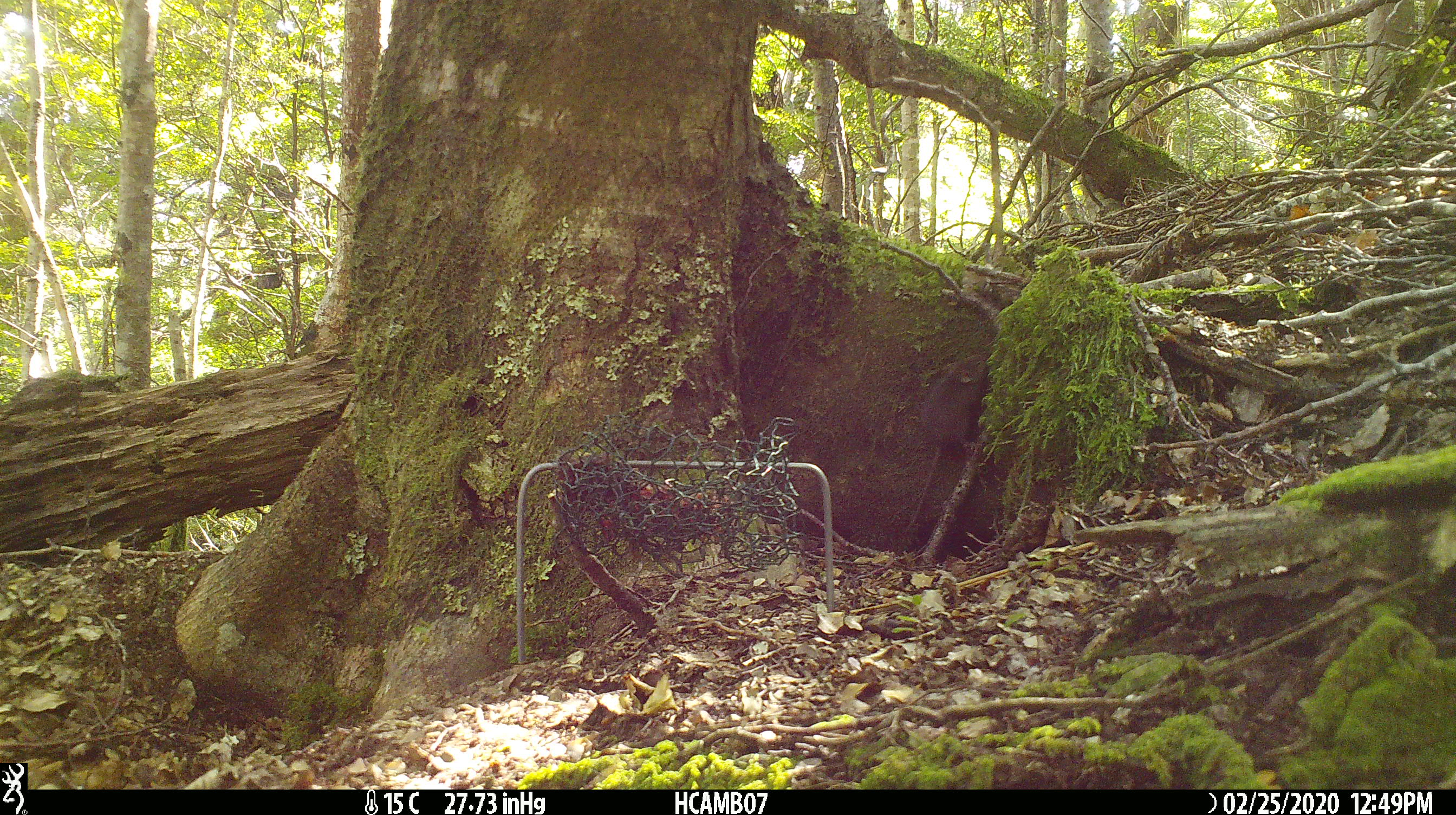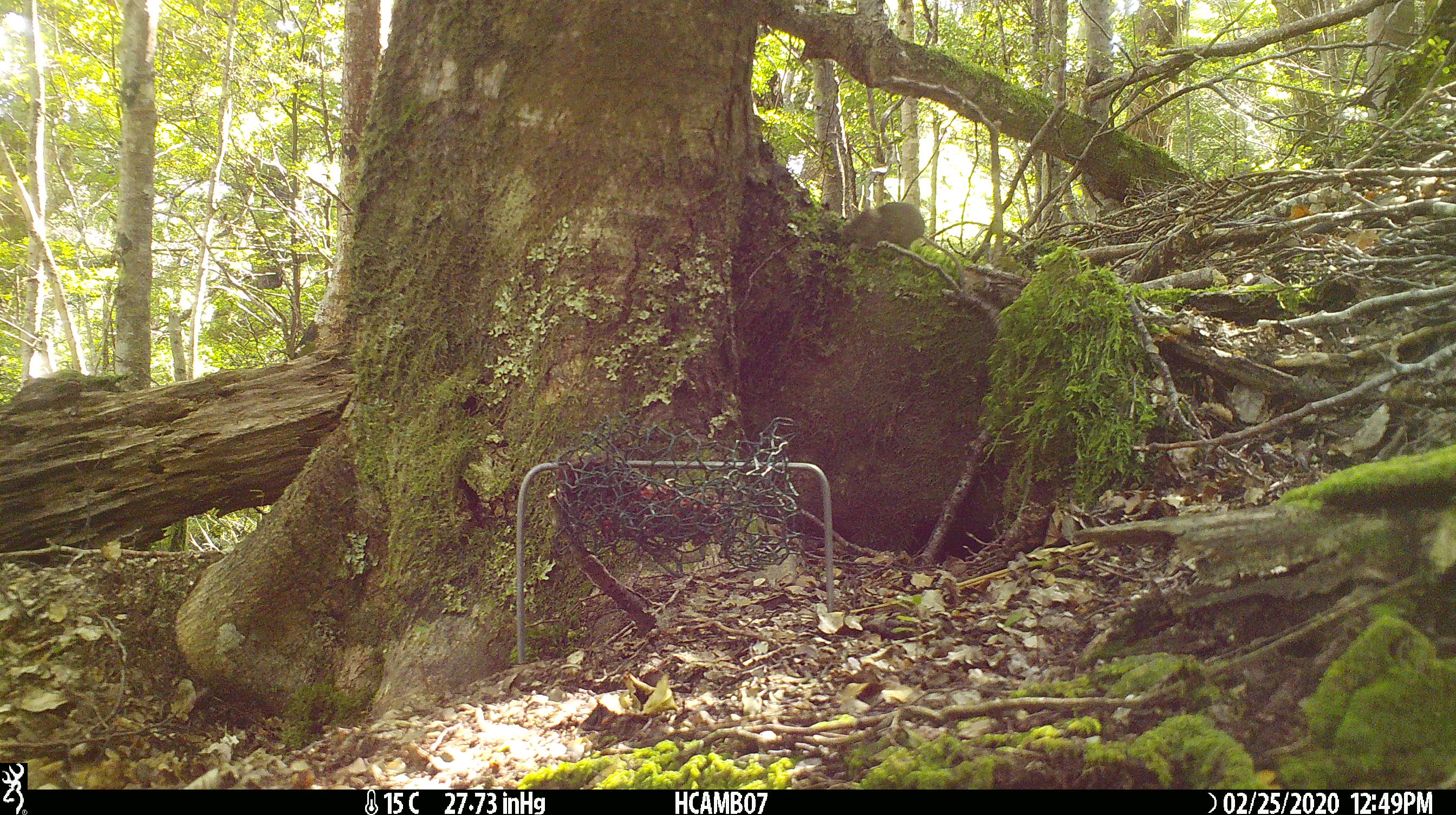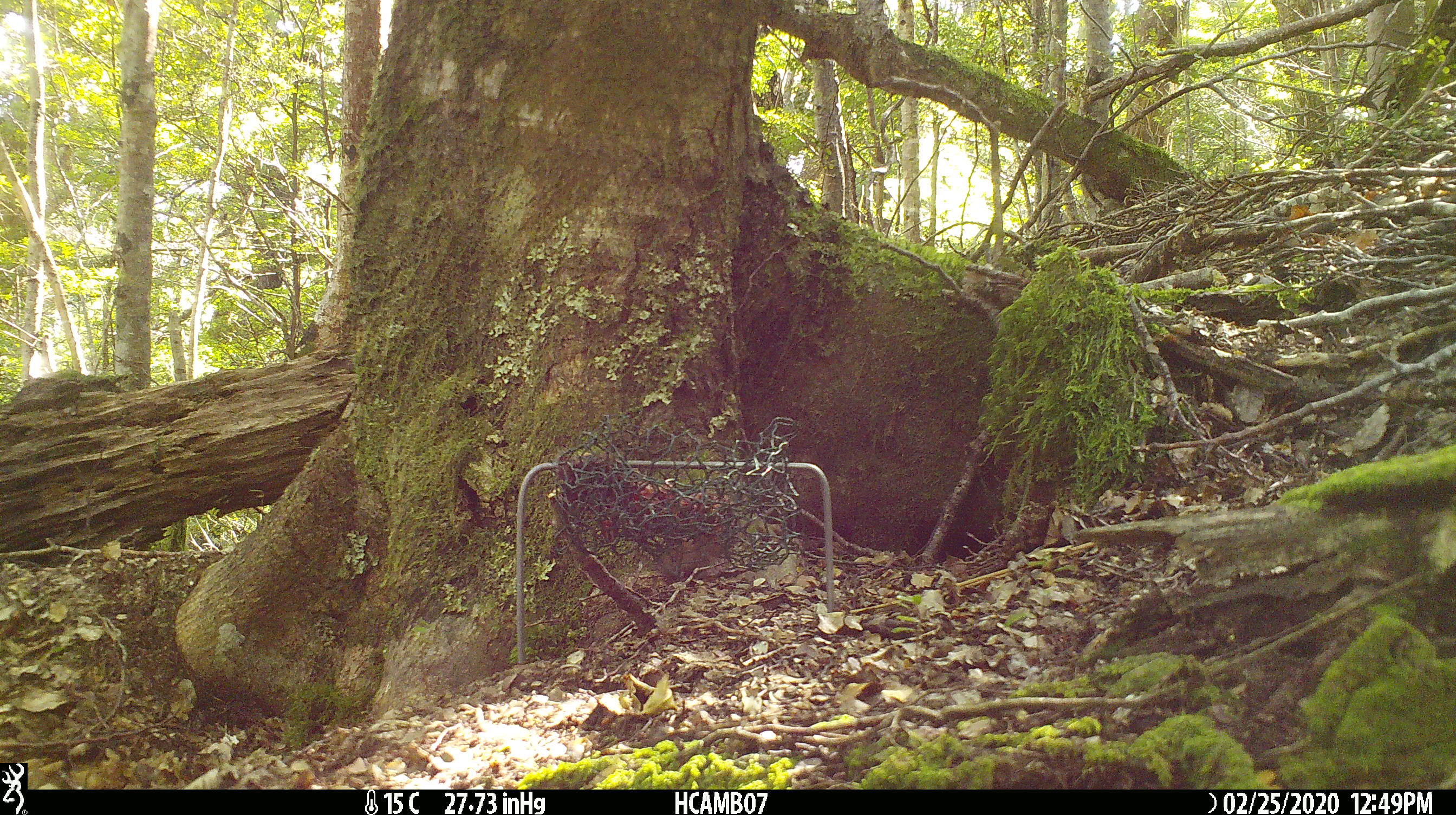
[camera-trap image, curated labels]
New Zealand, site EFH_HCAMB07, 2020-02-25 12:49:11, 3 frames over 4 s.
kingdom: Animalia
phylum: Chordata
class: Mammalia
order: Rodentia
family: Muridae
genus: Mus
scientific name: Mus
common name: mouse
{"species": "mouse (Mus)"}